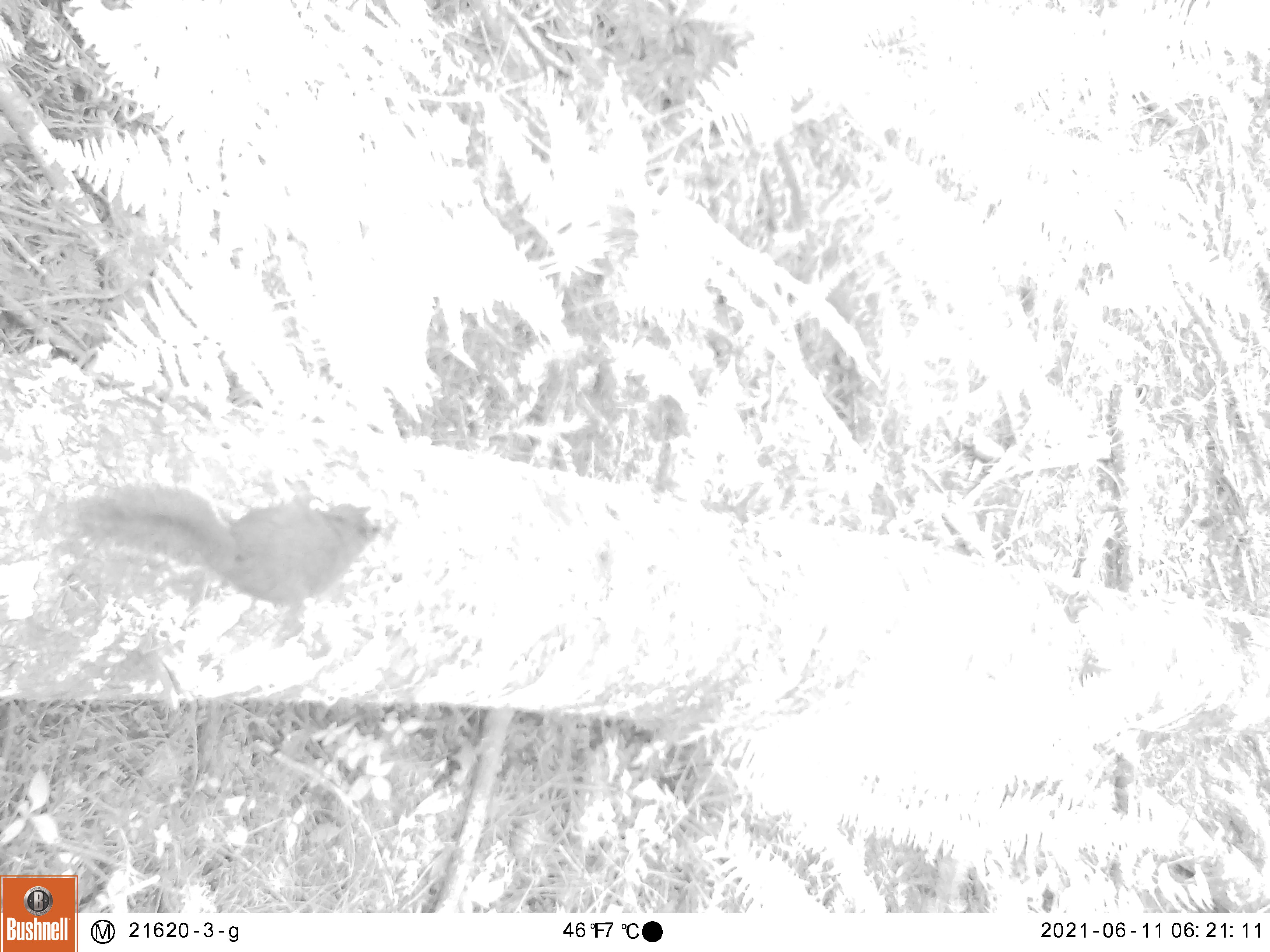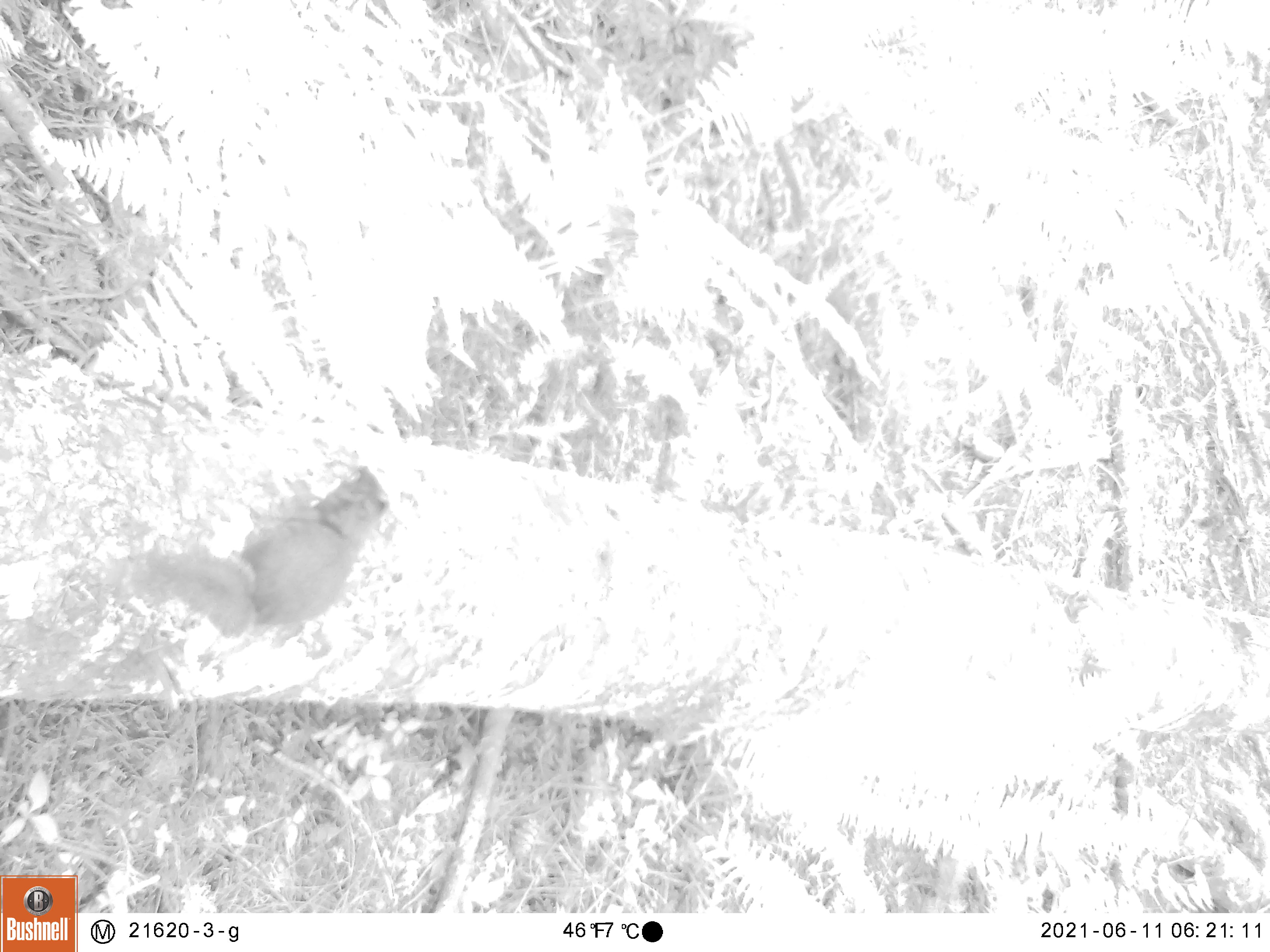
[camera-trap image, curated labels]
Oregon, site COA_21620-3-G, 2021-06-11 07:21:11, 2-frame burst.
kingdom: Animalia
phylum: Chordata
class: Mammalia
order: Rodentia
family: Sciuridae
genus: Tamiasciurus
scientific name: Tamiasciurus douglasii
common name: douglas squirrel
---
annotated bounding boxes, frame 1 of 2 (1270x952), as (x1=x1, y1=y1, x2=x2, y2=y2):
douglas squirrel: (x1=37, y1=462, x2=413, y2=620)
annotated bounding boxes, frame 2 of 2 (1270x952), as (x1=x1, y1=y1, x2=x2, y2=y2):
douglas squirrel: (x1=106, y1=430, x2=408, y2=669)